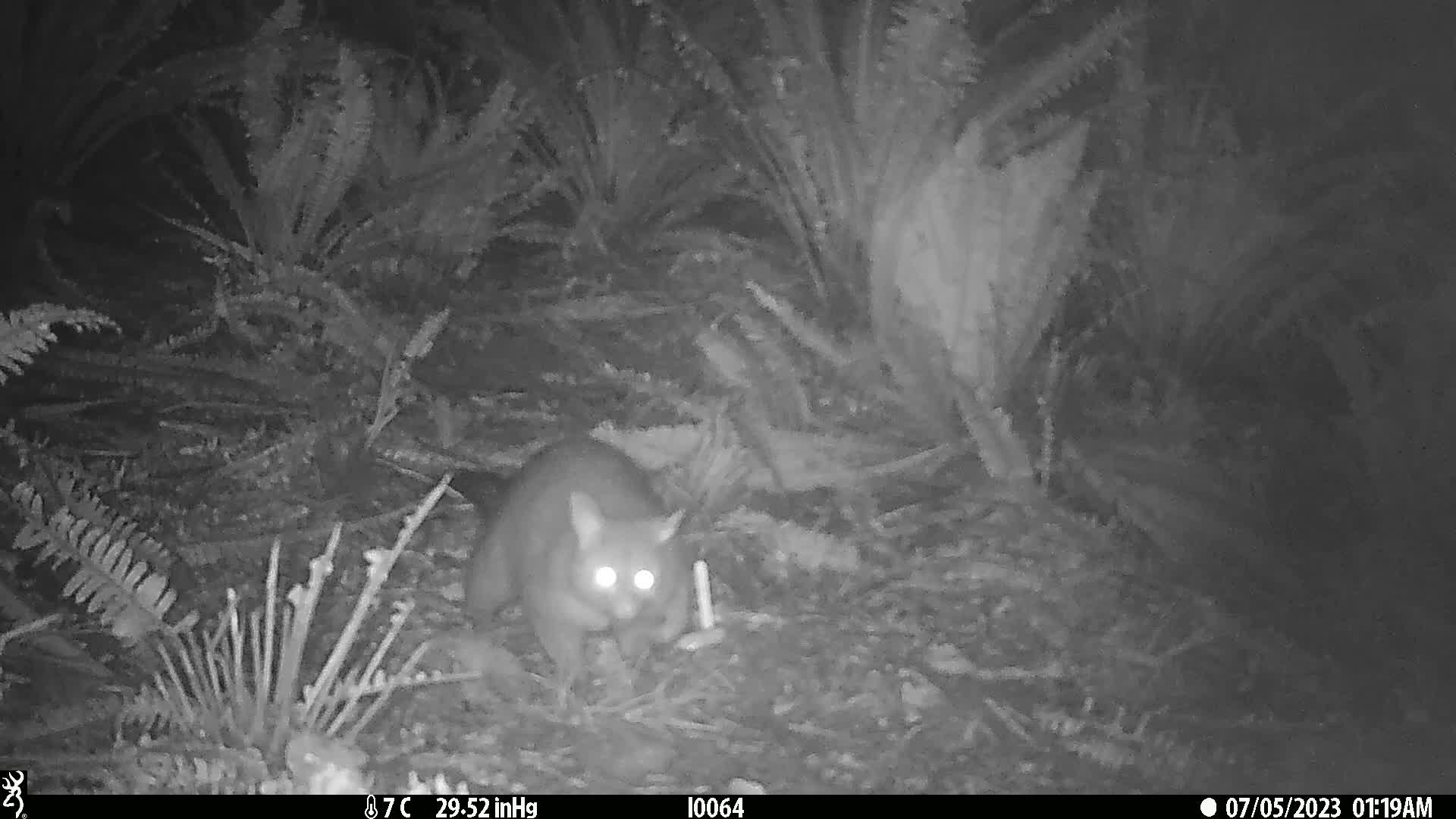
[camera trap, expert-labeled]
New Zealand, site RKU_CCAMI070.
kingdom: Animalia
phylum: Chordata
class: Mammalia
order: Diprotodontia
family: Phalangeridae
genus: Trichosurus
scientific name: Trichosurus vulpecula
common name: common brushtail possum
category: possum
Possum (common brushtail possum) (Trichosurus vulpecula).